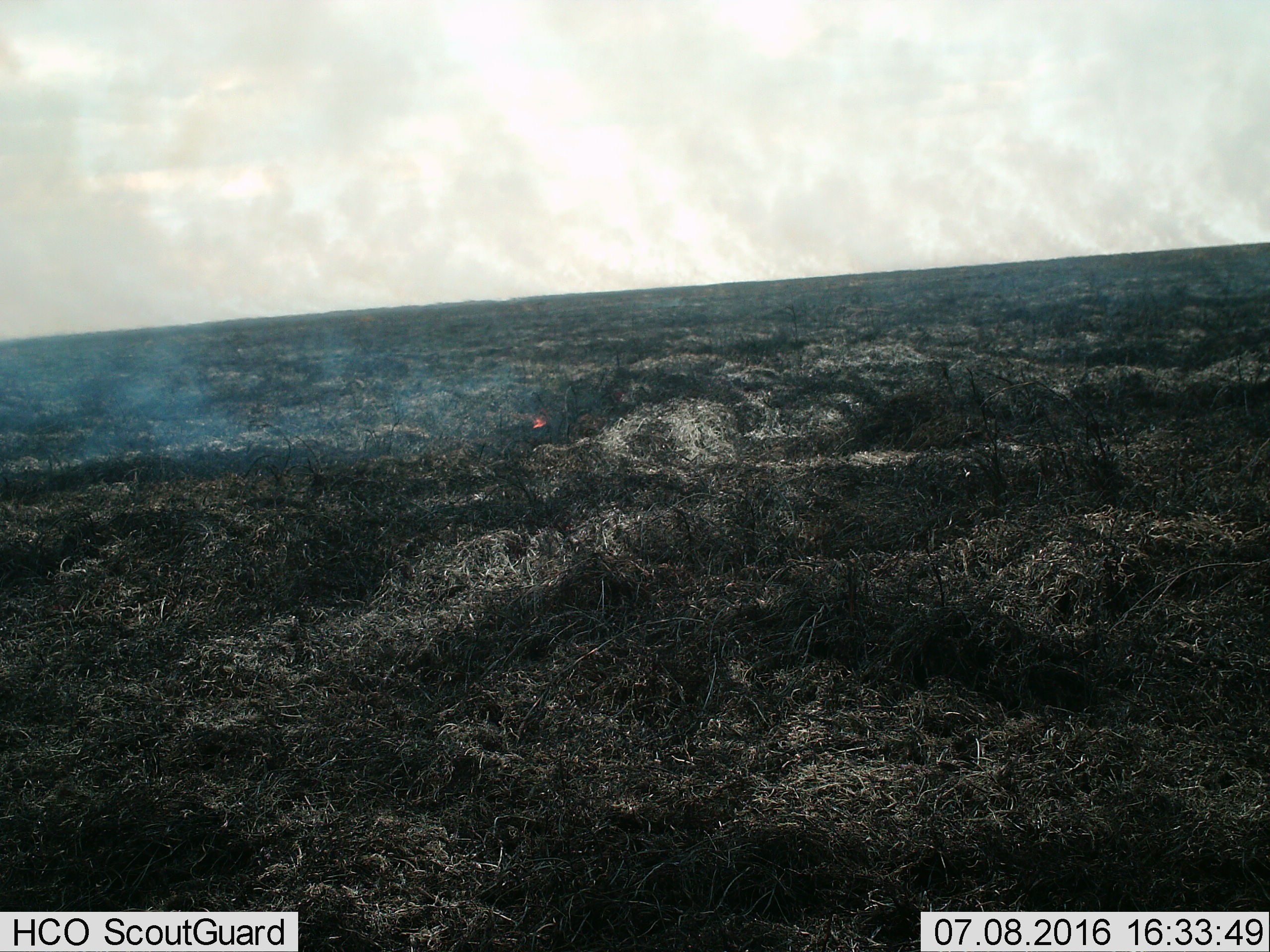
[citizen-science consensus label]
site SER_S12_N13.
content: unidentified animal